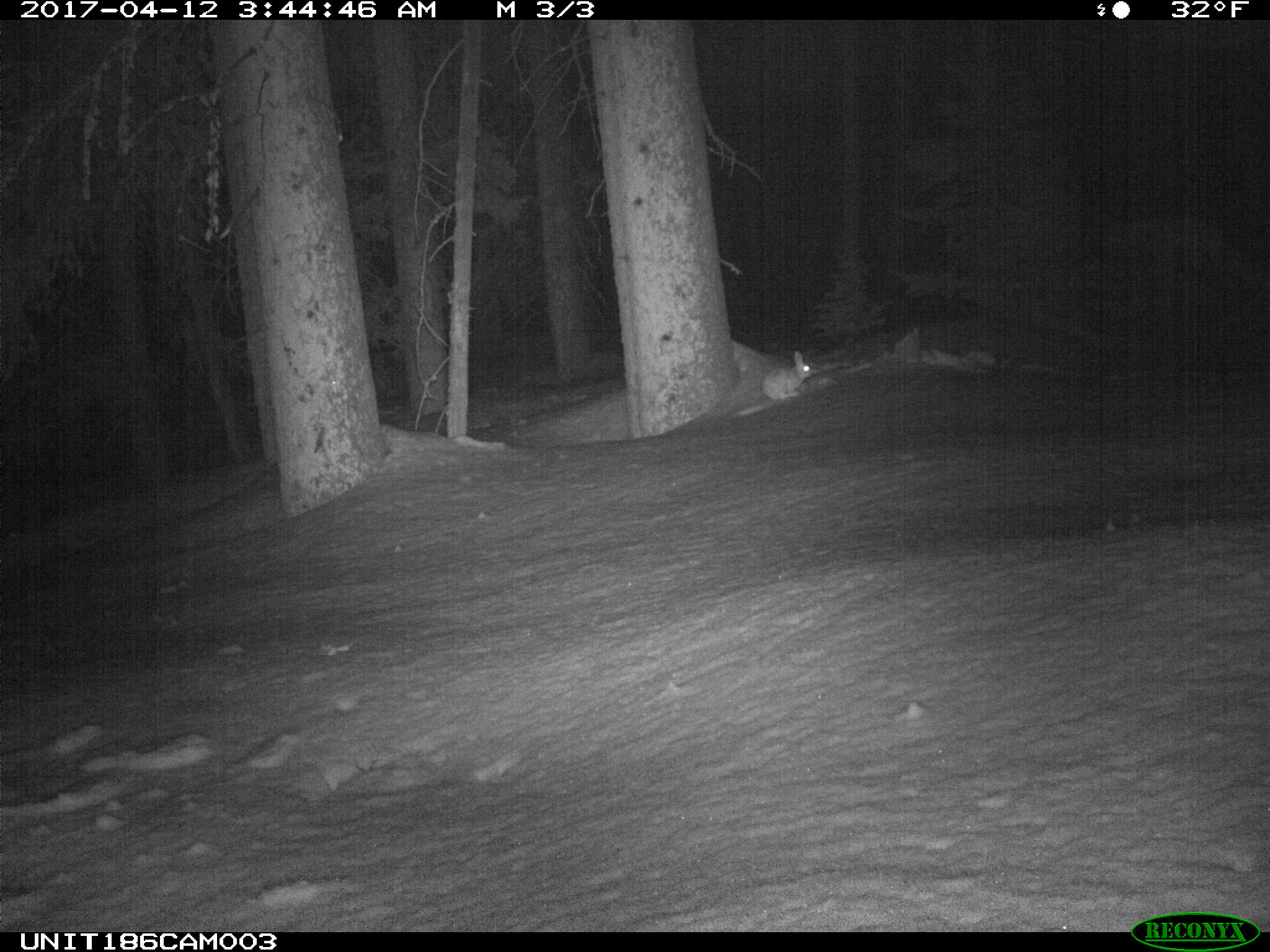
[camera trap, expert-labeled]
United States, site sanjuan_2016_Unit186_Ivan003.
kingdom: Animalia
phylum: Chordata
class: Mammalia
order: Lagomorpha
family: Leporidae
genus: Lepus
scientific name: Lepus americanus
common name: snowshoe hare